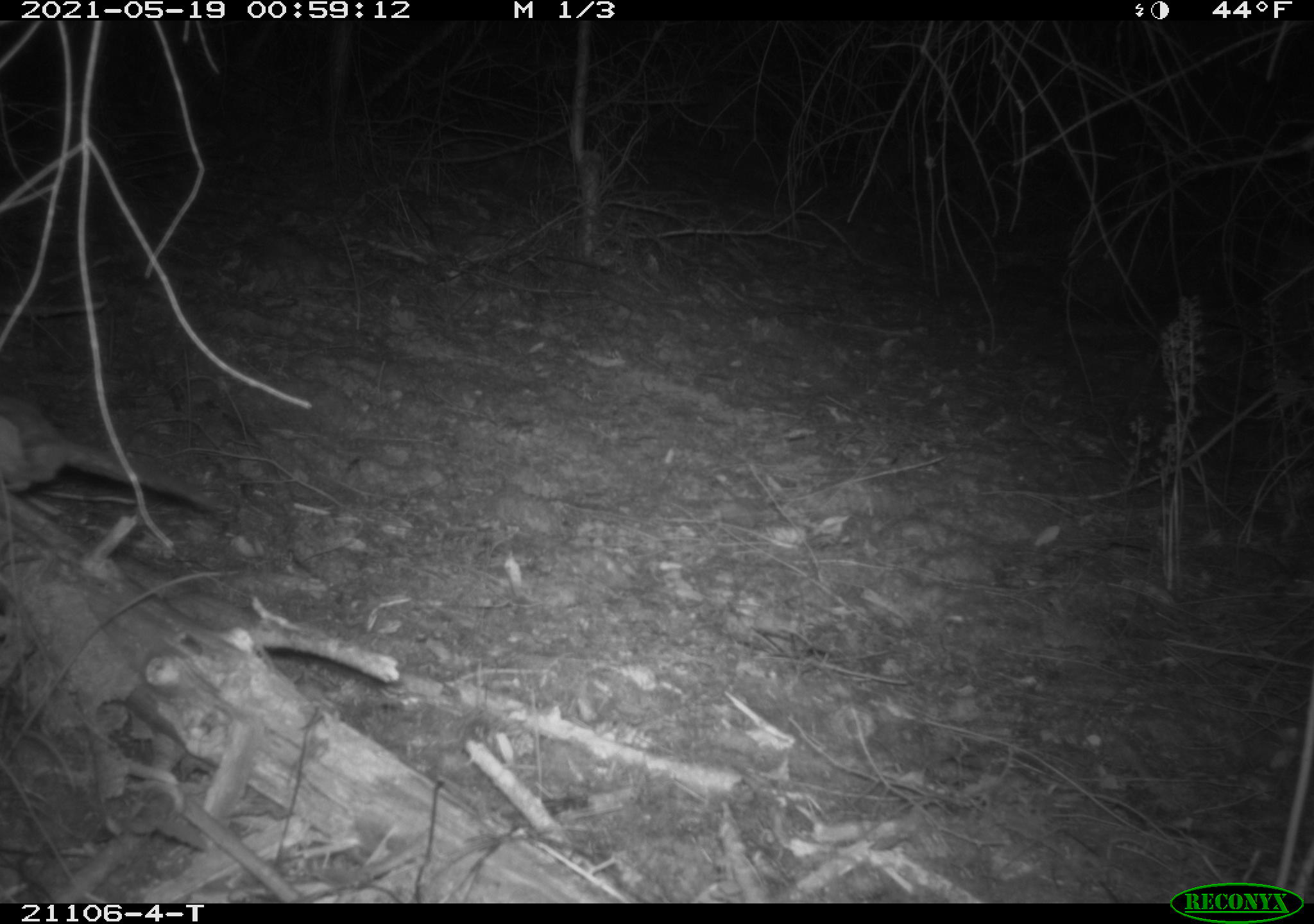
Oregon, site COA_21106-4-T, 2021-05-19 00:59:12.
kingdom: Animalia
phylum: Chordata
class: Mammalia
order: Rodentia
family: Sciuridae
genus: Glaucomys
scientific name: Glaucomys oregonensis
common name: humboldt's flying squirrel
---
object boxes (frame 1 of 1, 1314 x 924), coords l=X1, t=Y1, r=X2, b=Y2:
humboldt's flying squirrel: l=1, t=376, r=222, b=538